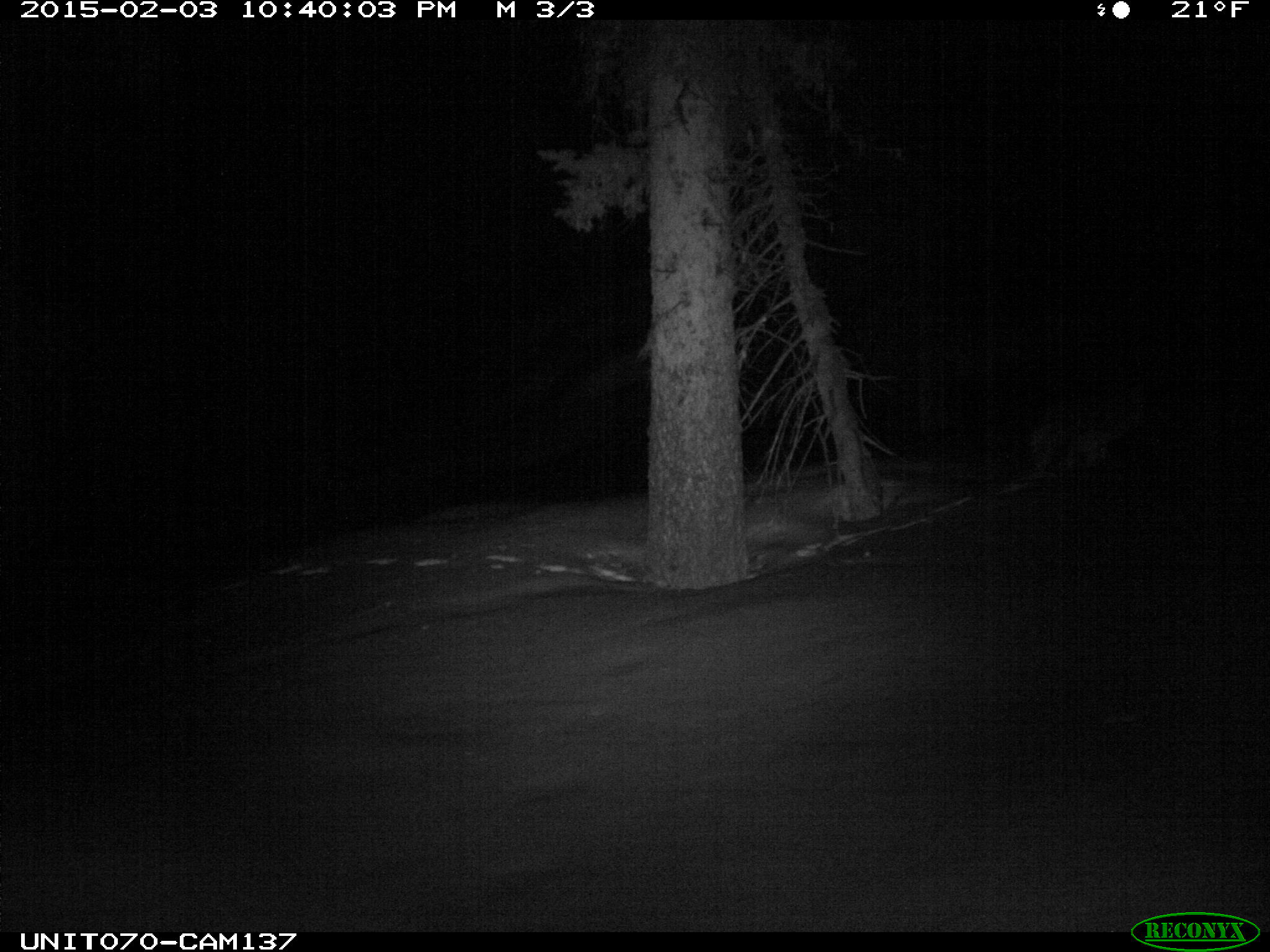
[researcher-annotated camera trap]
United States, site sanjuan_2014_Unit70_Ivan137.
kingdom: Animalia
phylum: Chordata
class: Mammalia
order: Carnivora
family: Canidae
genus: Canis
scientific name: Canis latrans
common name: coyote